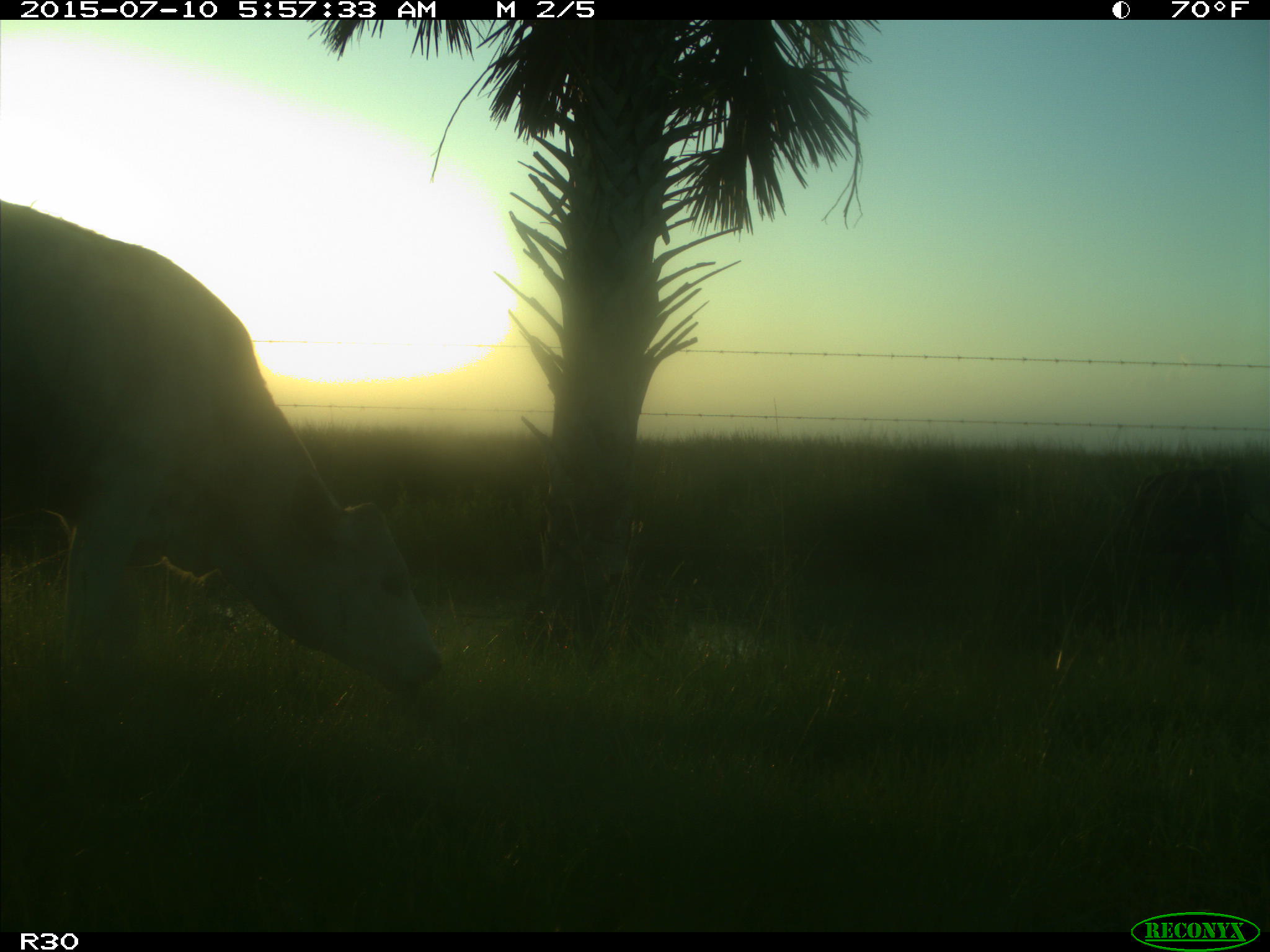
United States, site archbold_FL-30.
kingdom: Animalia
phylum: Chordata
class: Mammalia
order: Artiodactyla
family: Bovidae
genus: Bos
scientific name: Bos taurus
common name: domestic cow